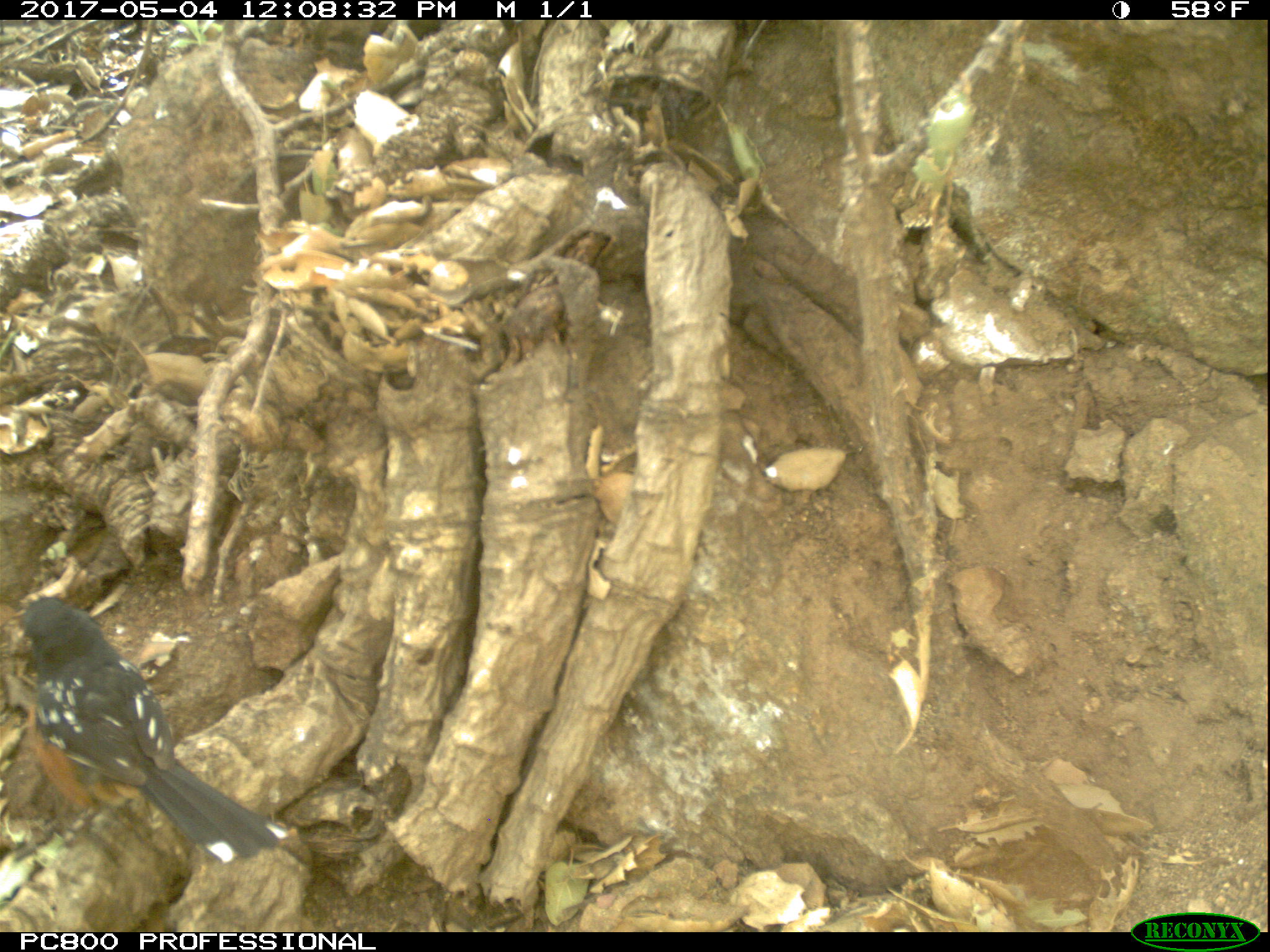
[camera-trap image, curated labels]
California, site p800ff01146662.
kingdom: Animalia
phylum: Chordata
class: Aves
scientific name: Aves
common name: bird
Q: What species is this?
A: Bird (Aves).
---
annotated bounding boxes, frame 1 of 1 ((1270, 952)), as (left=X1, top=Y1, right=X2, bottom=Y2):
bird: (left=16, top=594, right=295, bottom=865)